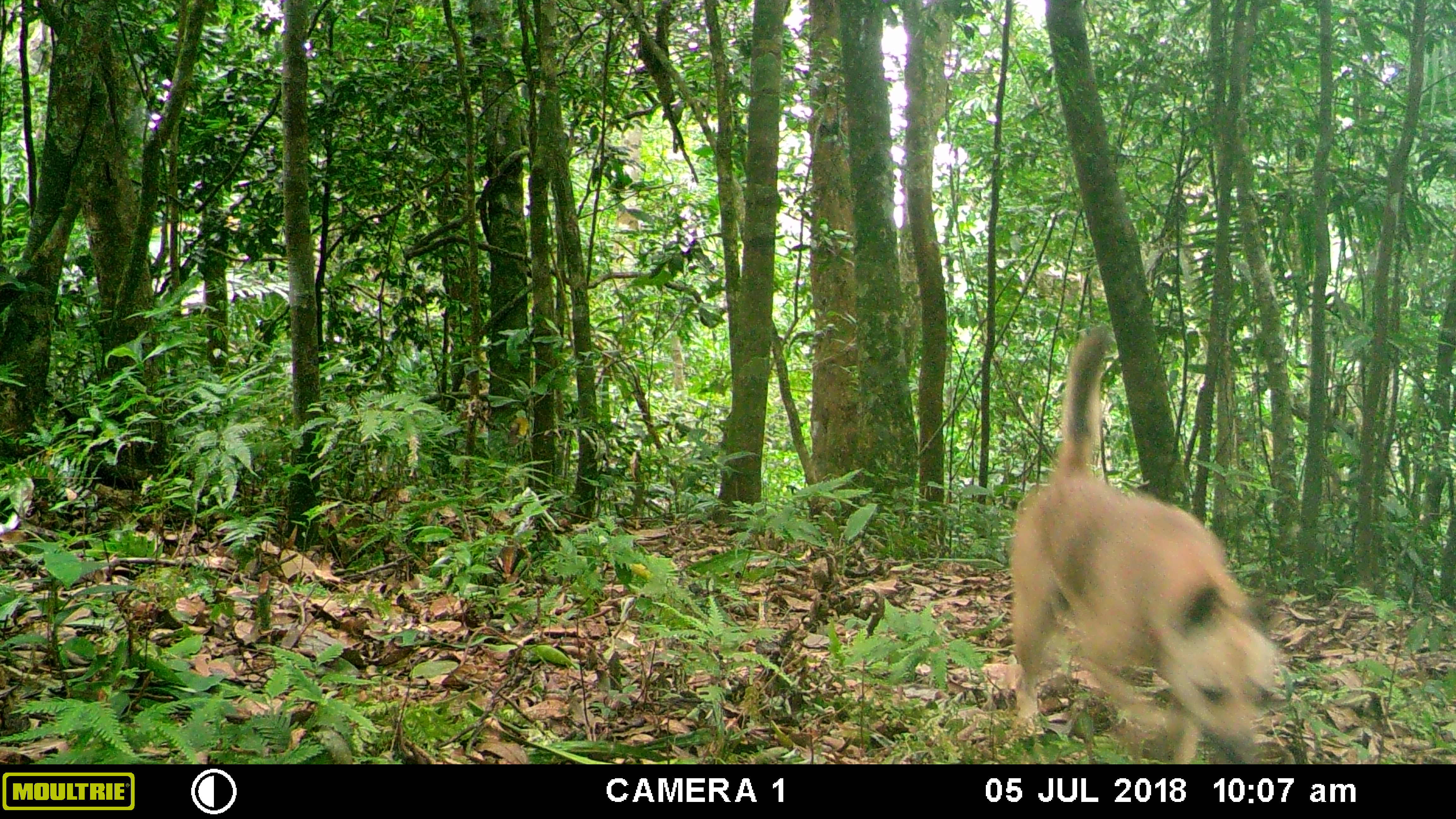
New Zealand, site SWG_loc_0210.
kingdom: Animalia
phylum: Chordata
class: Mammalia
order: Carnivora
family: Canidae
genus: Canis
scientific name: Canis familiaris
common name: domestic dog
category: dog